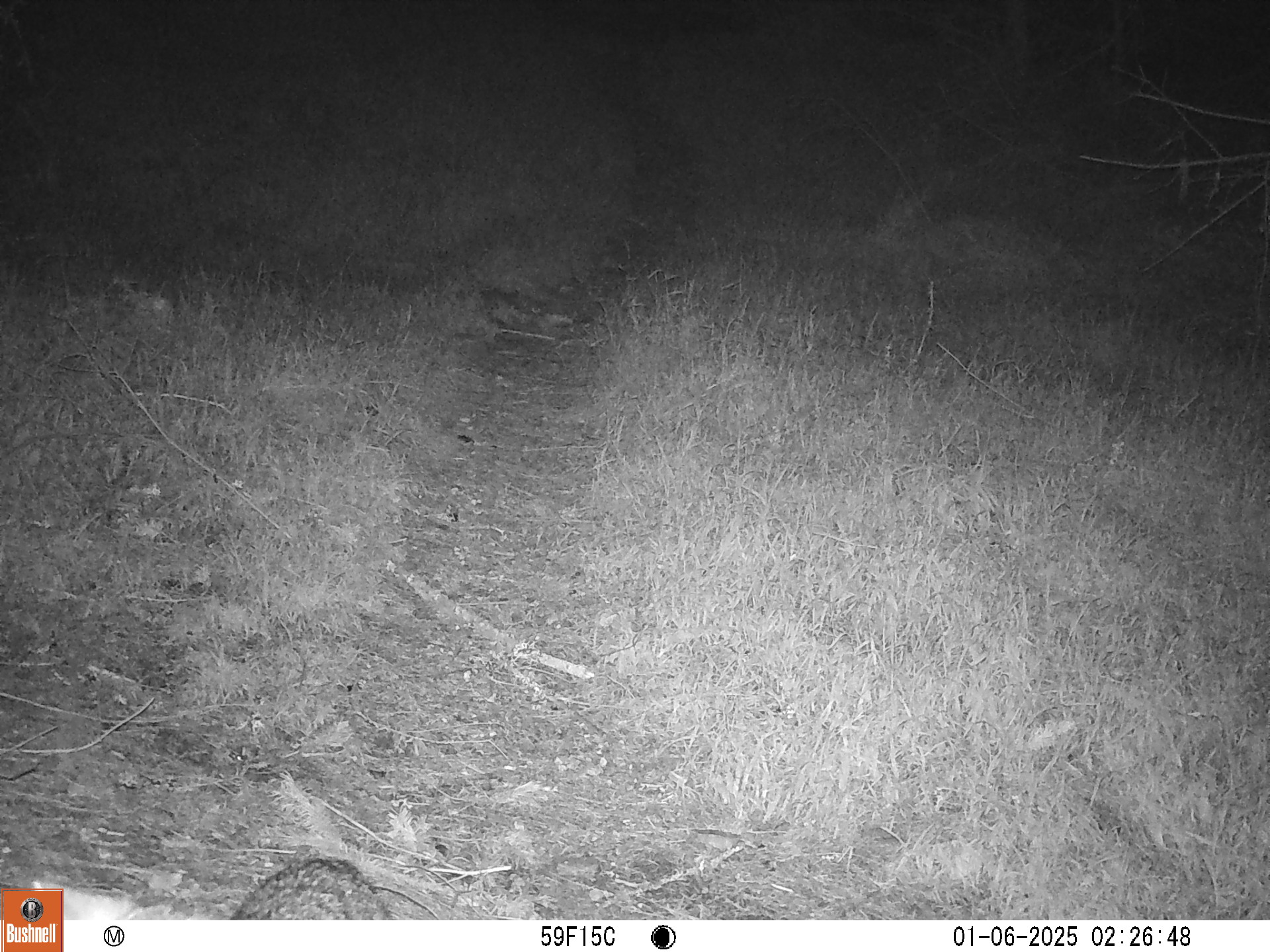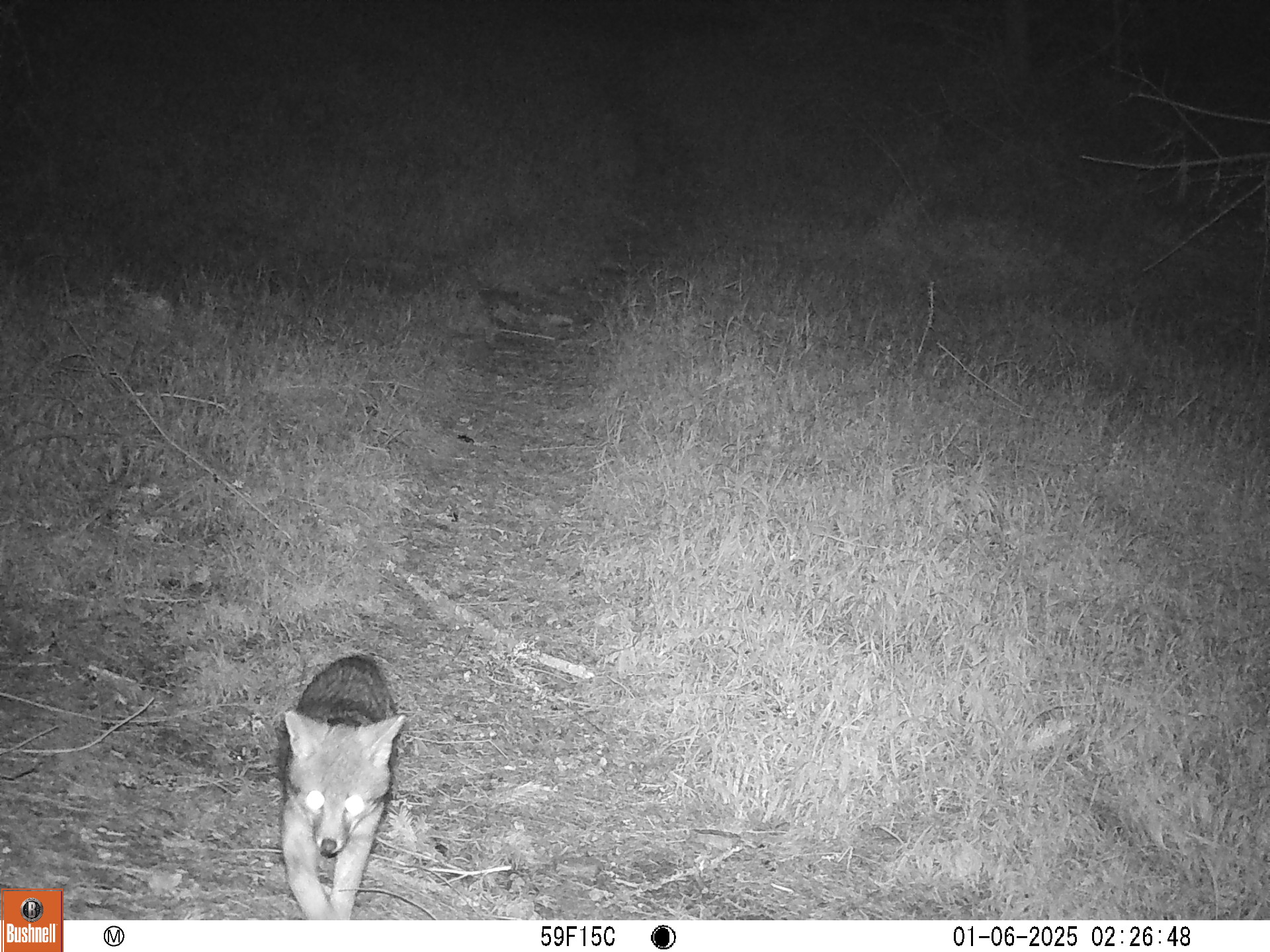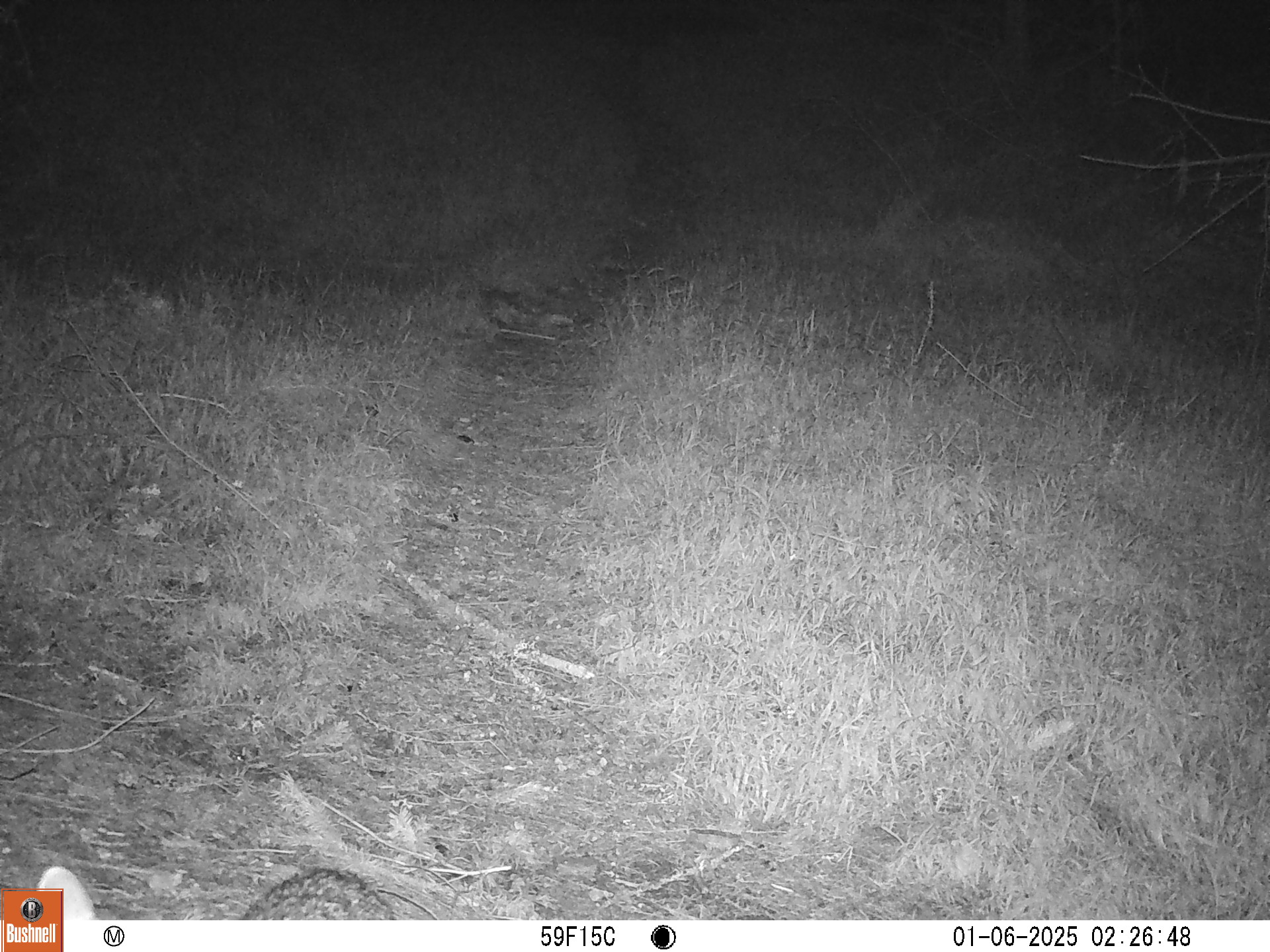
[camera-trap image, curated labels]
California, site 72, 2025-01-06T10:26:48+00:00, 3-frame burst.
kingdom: Animalia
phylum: Chordata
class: Mammalia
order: Carnivora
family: Canidae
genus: Urocyon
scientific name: Urocyon cinereoargenteus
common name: gray fox